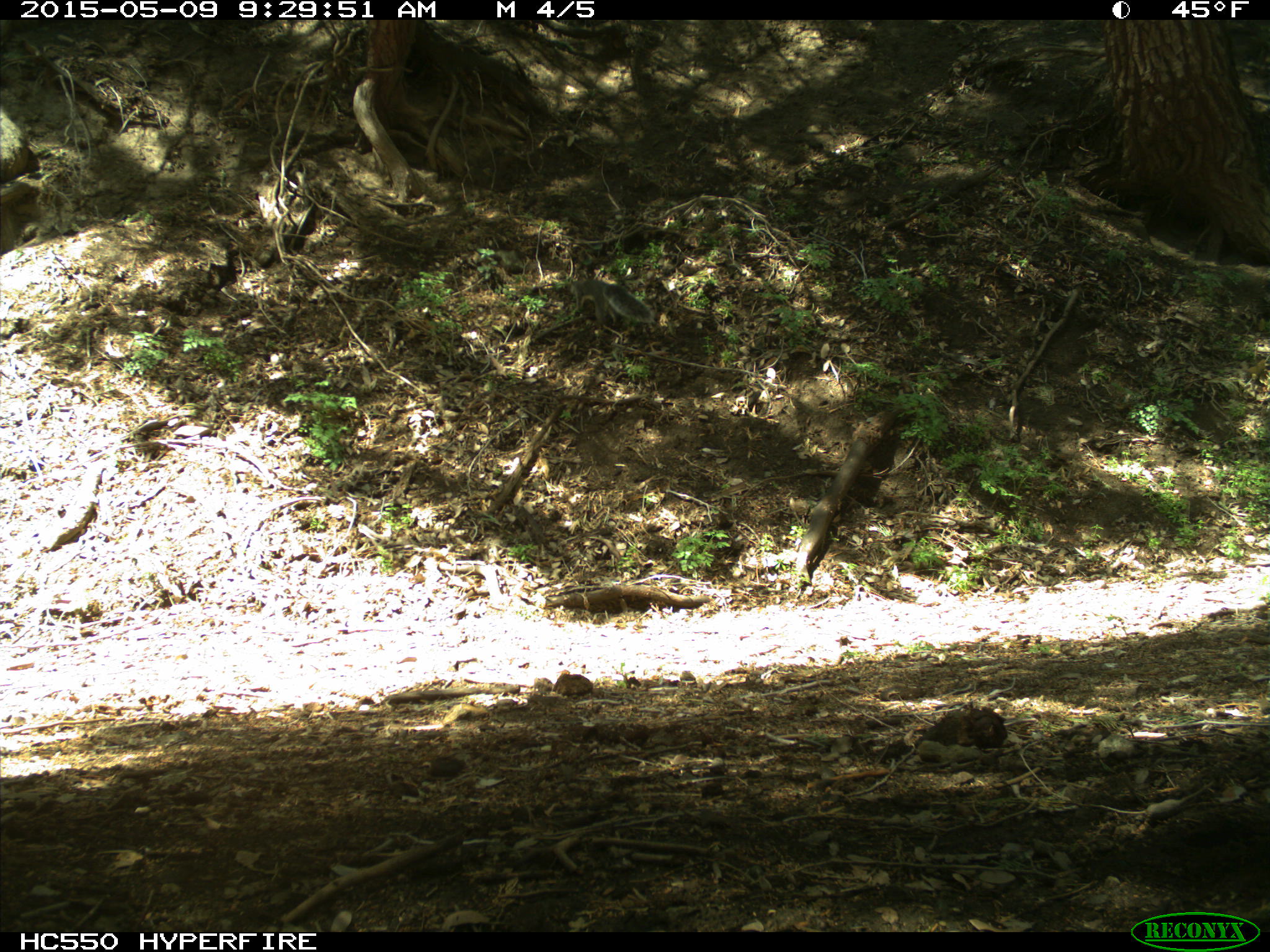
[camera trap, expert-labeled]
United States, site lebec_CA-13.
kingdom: Animalia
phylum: Chordata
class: Mammalia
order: Rodentia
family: Sciuridae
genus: Sciurus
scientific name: Sciurus carolinensis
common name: eastern gray squirrel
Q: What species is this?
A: Sciurus carolinensis (eastern gray squirrel).